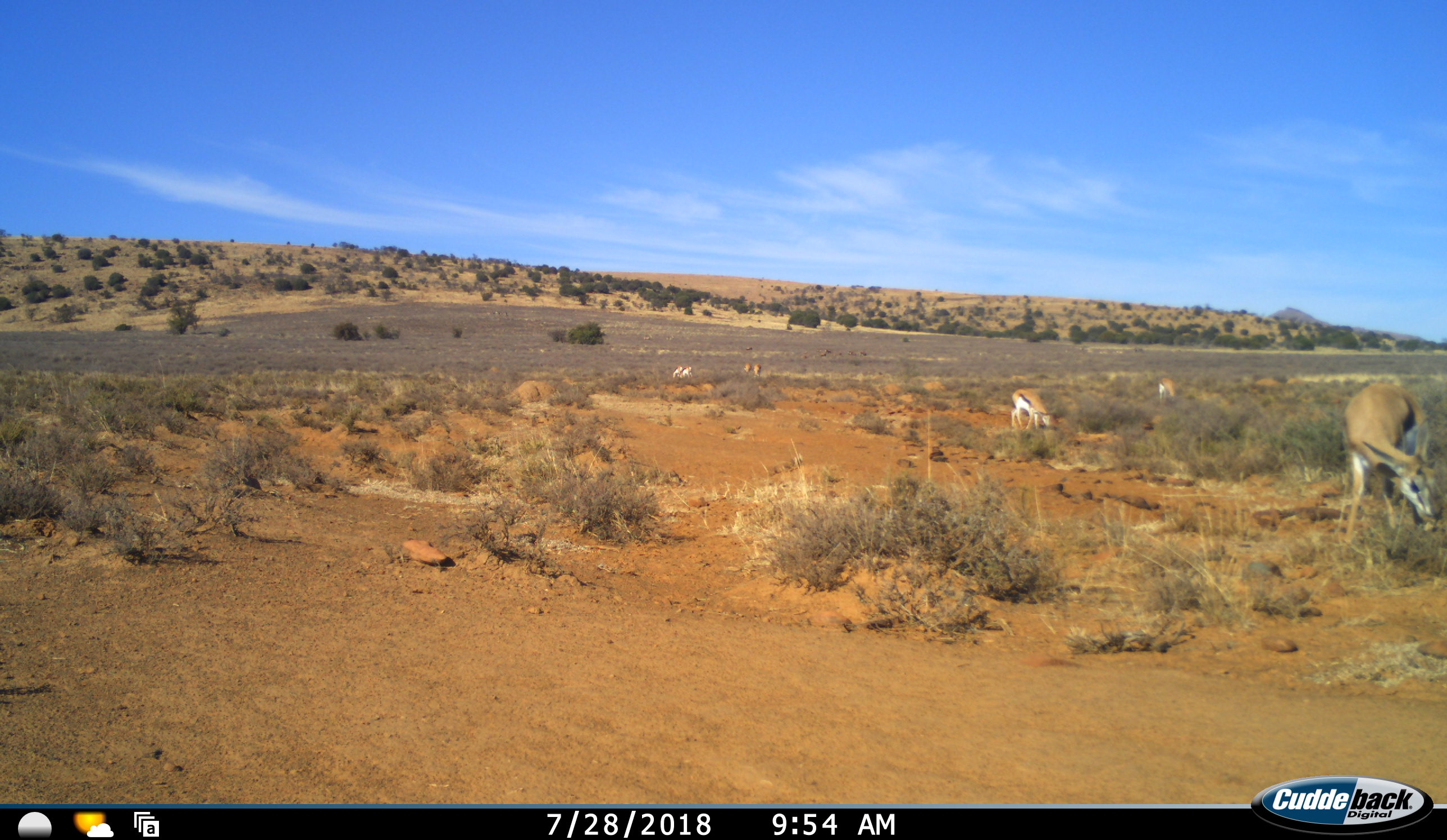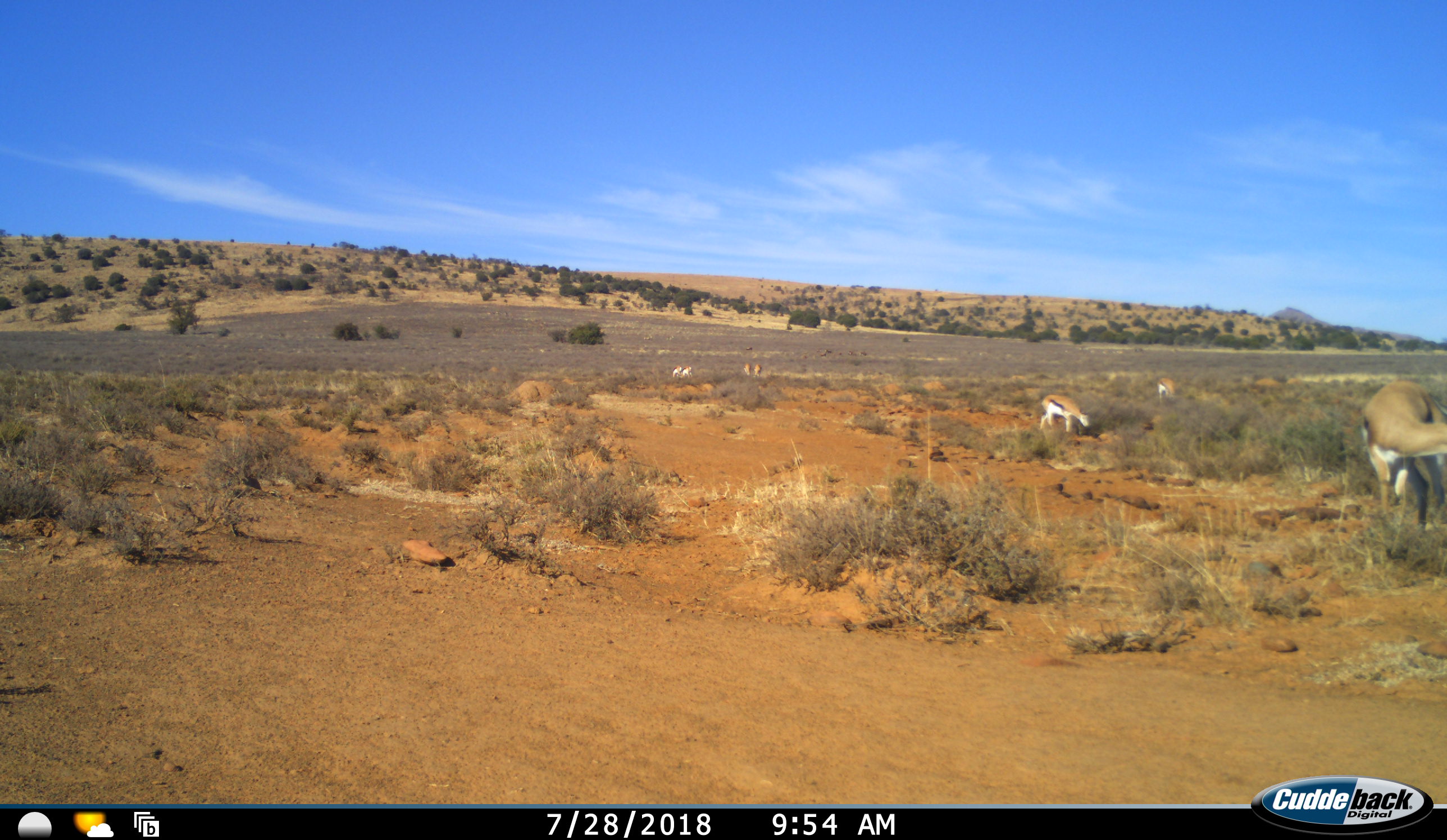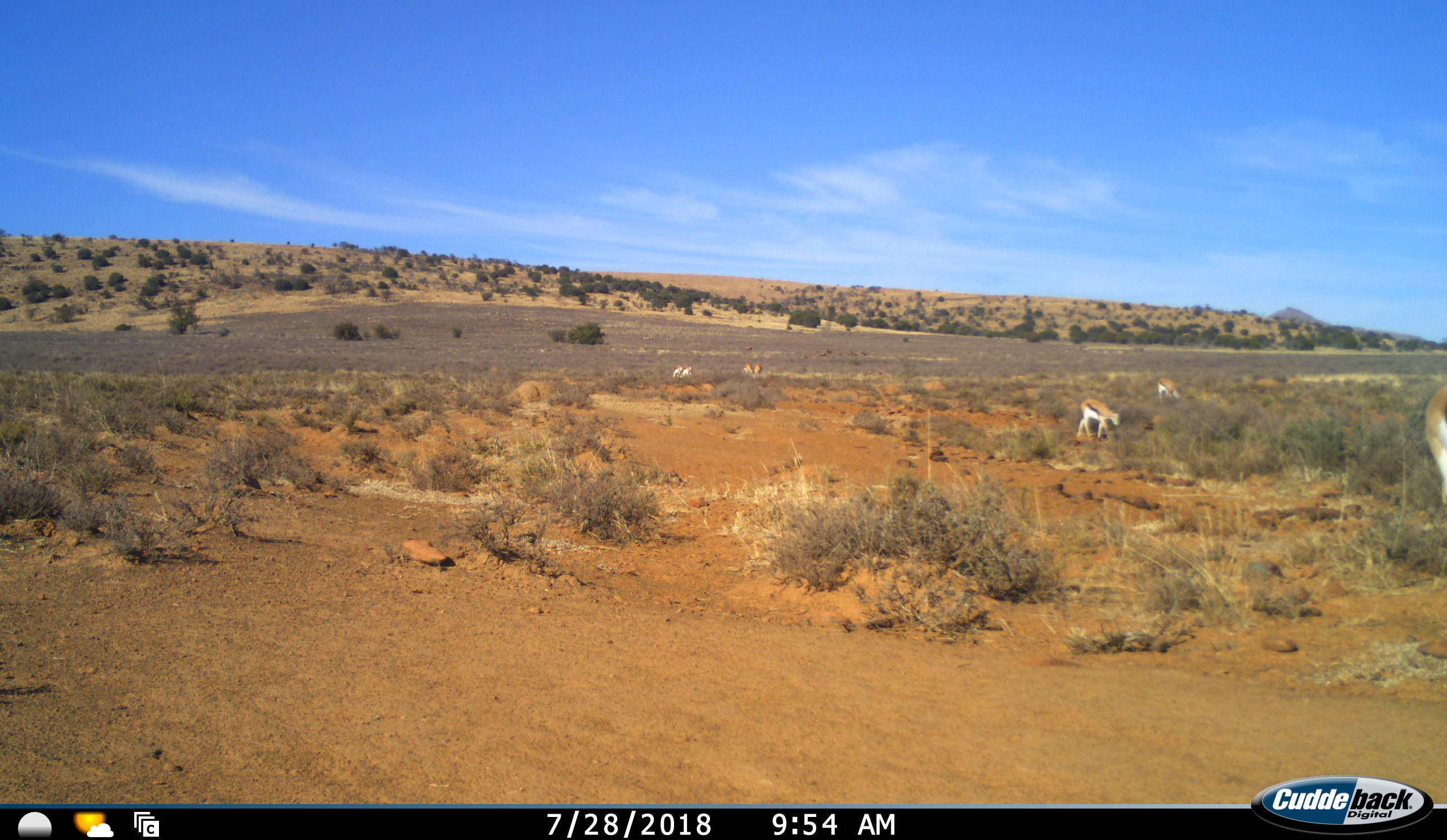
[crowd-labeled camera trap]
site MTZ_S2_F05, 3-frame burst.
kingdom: Animalia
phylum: Chordata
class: Mammalia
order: Artiodactyla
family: Bovidae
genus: Antidorcas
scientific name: Antidorcas marsupialis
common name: springbok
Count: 7.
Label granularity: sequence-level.